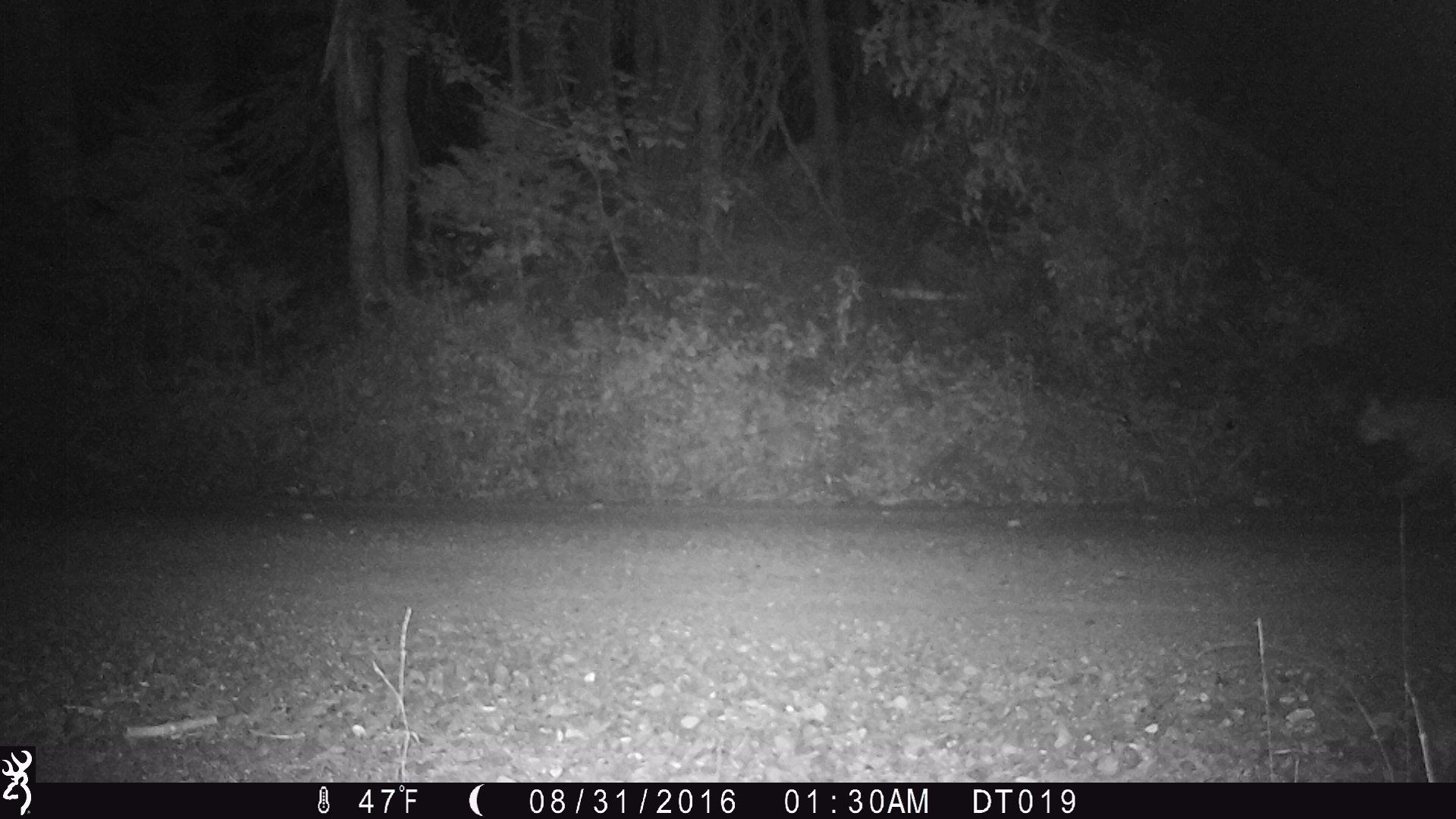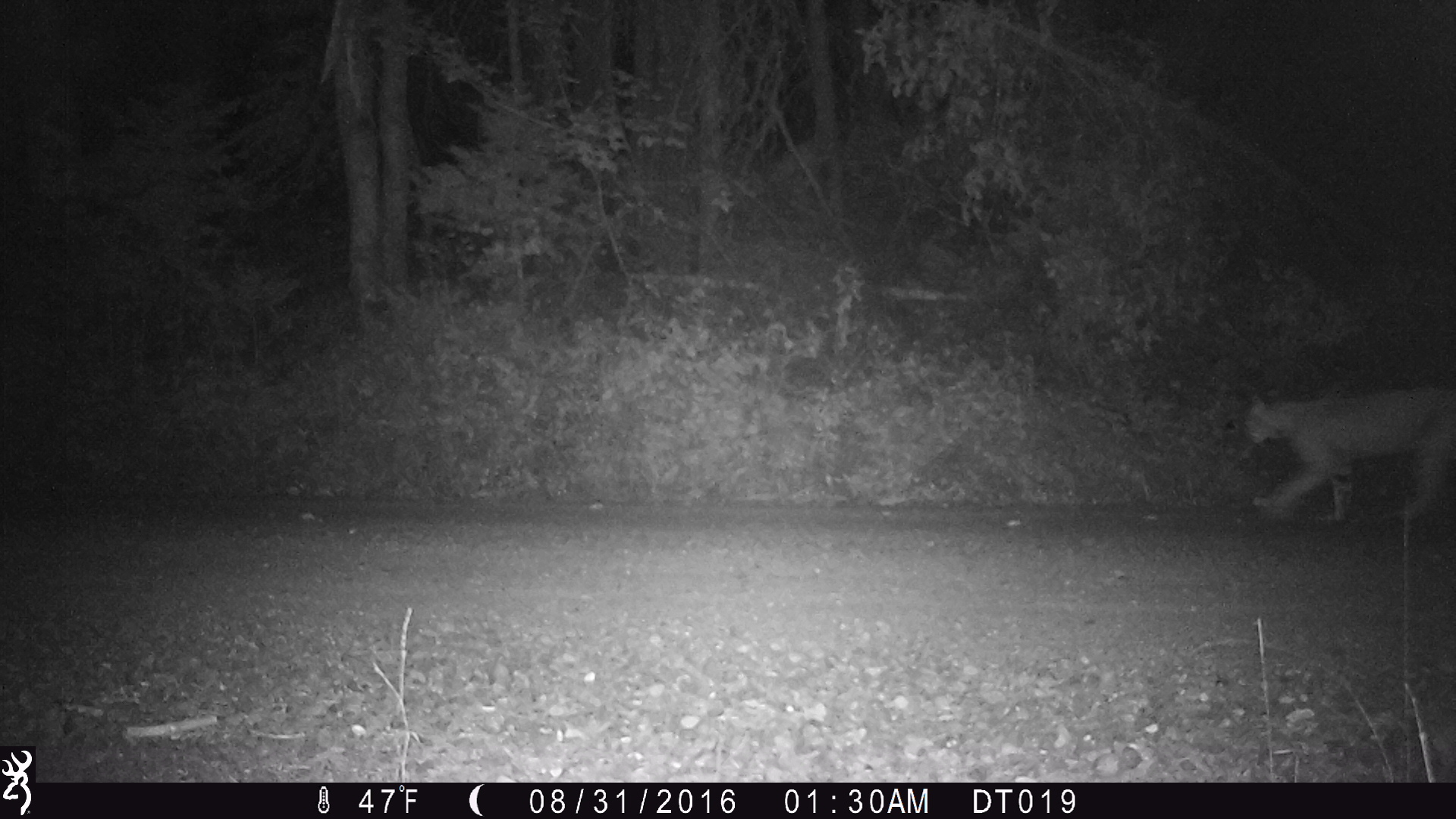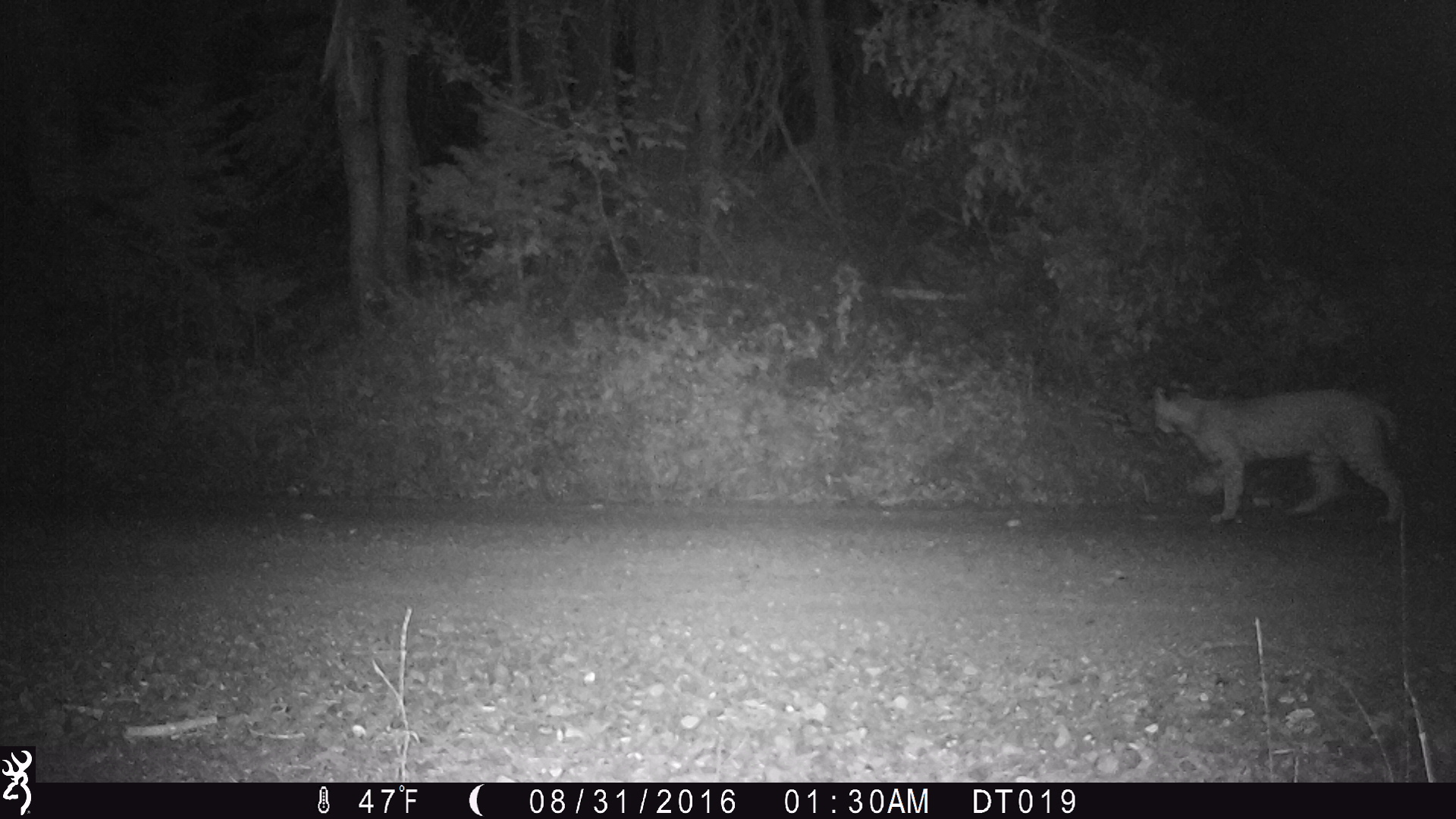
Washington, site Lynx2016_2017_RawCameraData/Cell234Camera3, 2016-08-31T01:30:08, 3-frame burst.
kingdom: Animalia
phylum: Chordata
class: Mammalia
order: Carnivora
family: Felidae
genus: Lynx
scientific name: Lynx rufus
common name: bobcat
Lynx rufus (bobcat). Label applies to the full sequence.